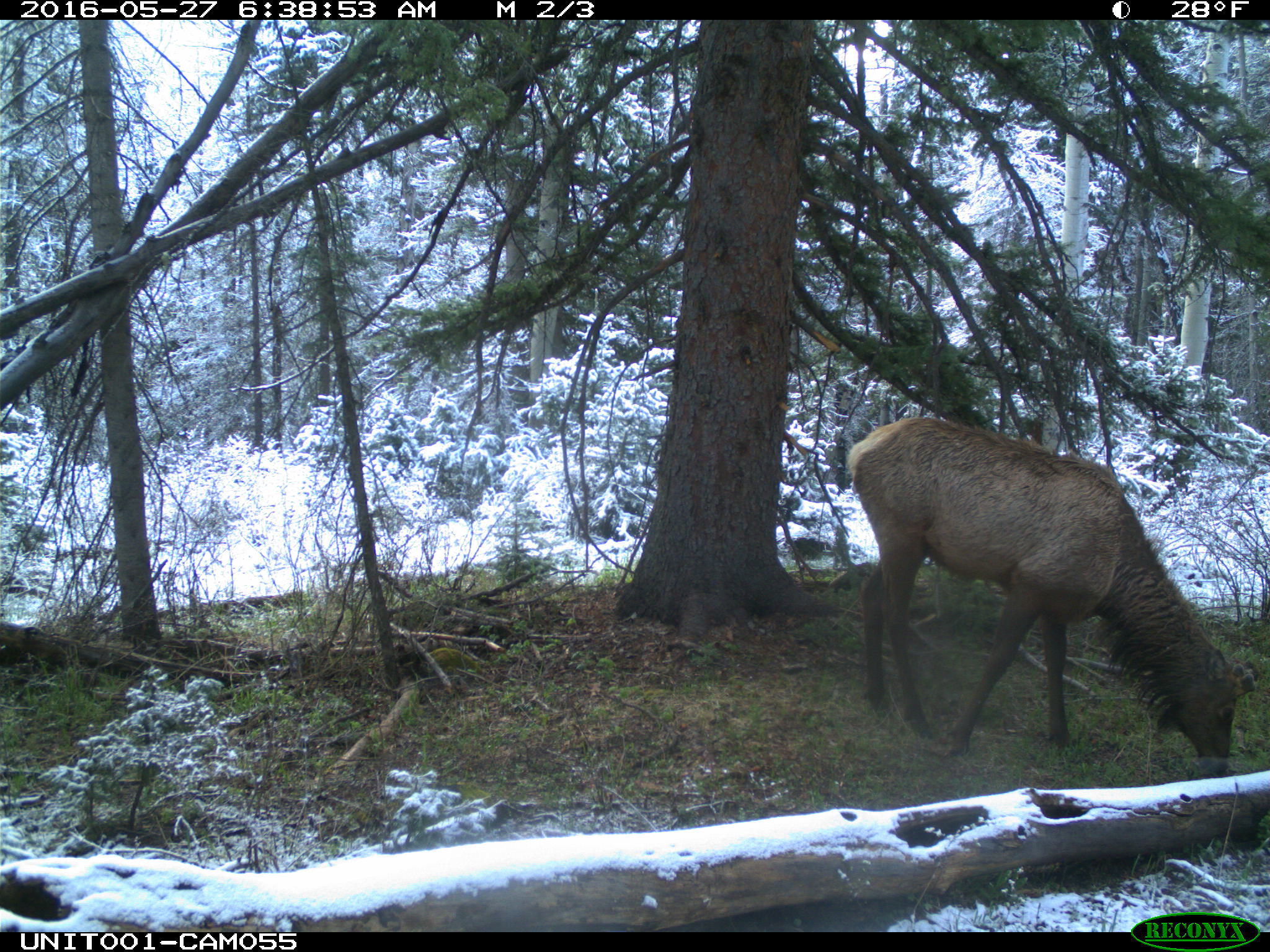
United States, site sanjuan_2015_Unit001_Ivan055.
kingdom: Animalia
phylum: Chordata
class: Mammalia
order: Artiodactyla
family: Cervidae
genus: Cervus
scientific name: Cervus elaphus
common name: red deer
Cervus elaphus (red deer).